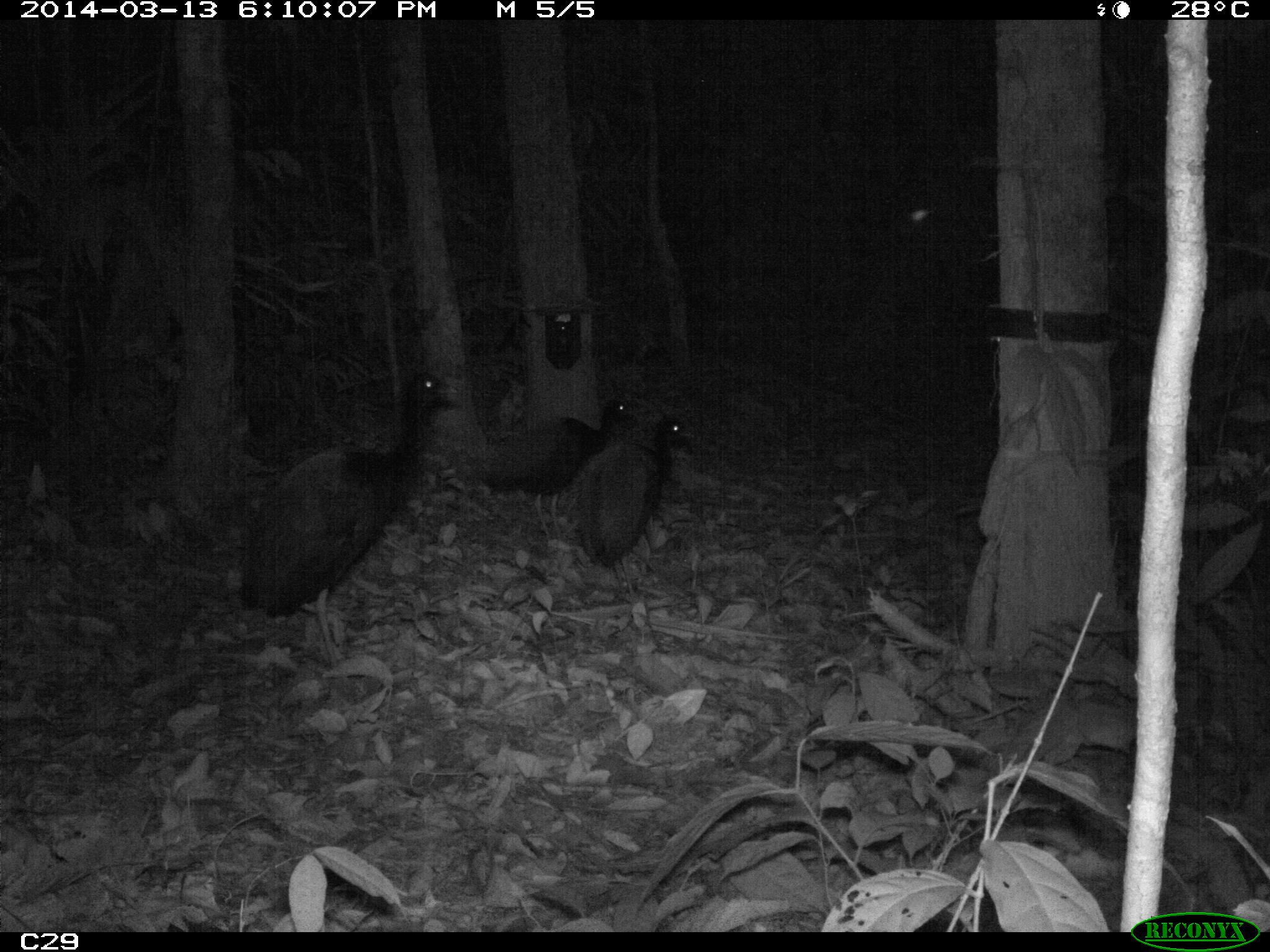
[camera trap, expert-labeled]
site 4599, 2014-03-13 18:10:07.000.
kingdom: Animalia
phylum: Chordata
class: Aves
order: Gruiformes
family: Psophiidae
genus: Psophia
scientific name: Psophia crepitans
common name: gray-winged trumpeter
Psophia crepitans (gray-winged trumpeter), count 5, age adult.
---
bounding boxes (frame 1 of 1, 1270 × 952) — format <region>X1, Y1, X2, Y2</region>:
psophia crepitans: <region>239, 371, 459, 671</region>; <region>567, 414, 696, 603</region>; <region>479, 399, 646, 544</region>